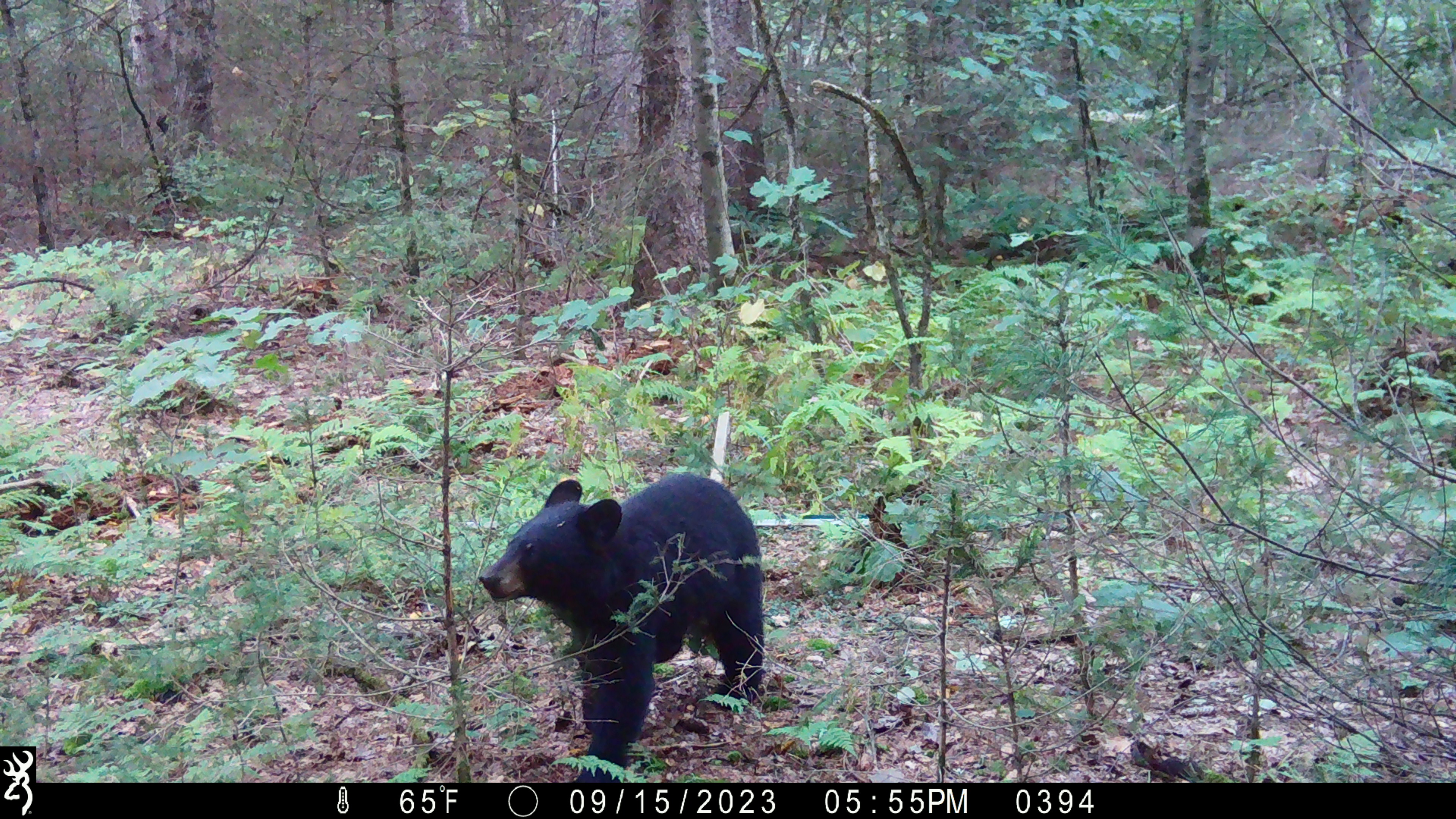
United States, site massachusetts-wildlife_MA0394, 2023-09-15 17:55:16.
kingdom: Animalia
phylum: Chordata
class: Mammalia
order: Carnivora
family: Ursidae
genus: Ursus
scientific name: Ursus americanus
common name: black bear